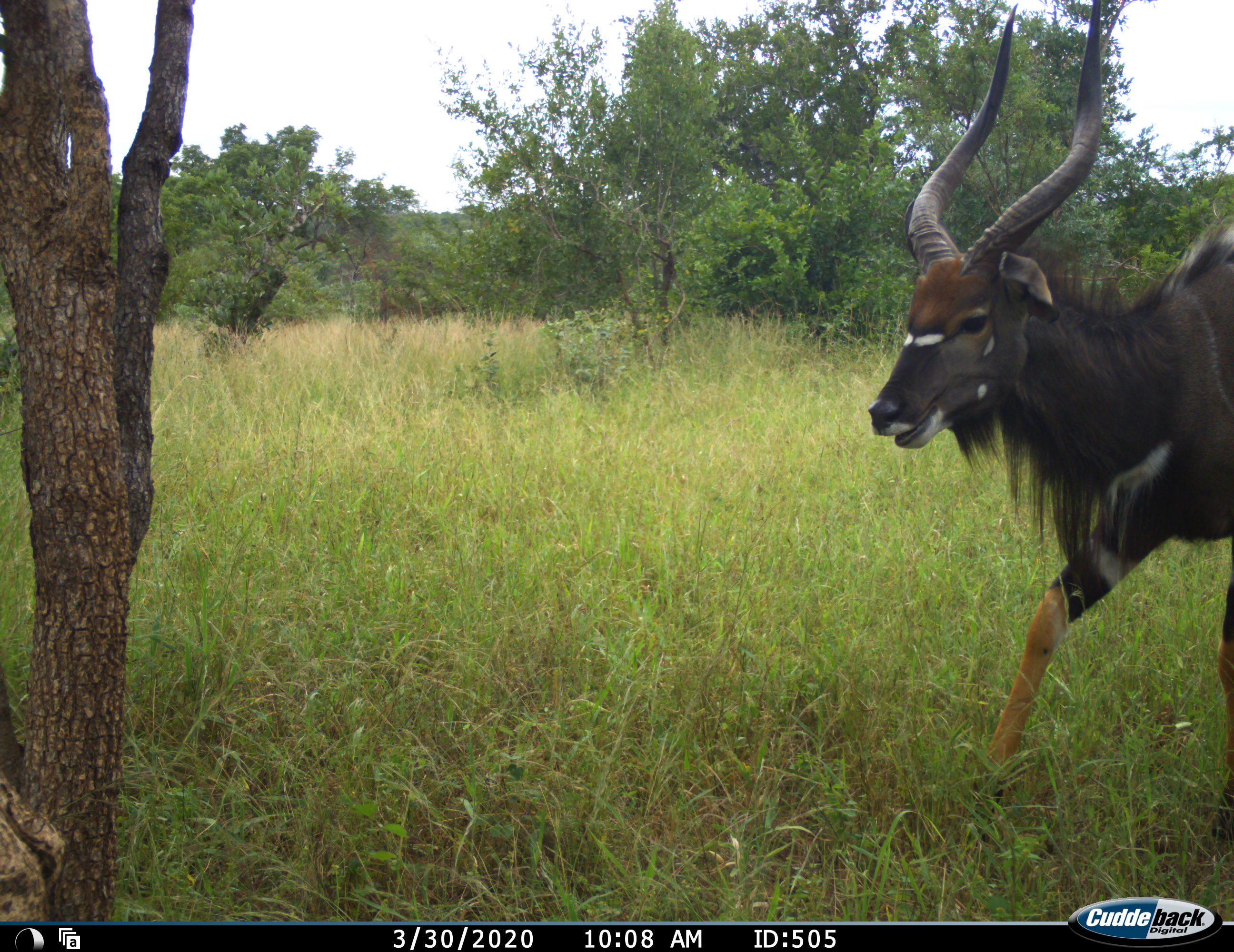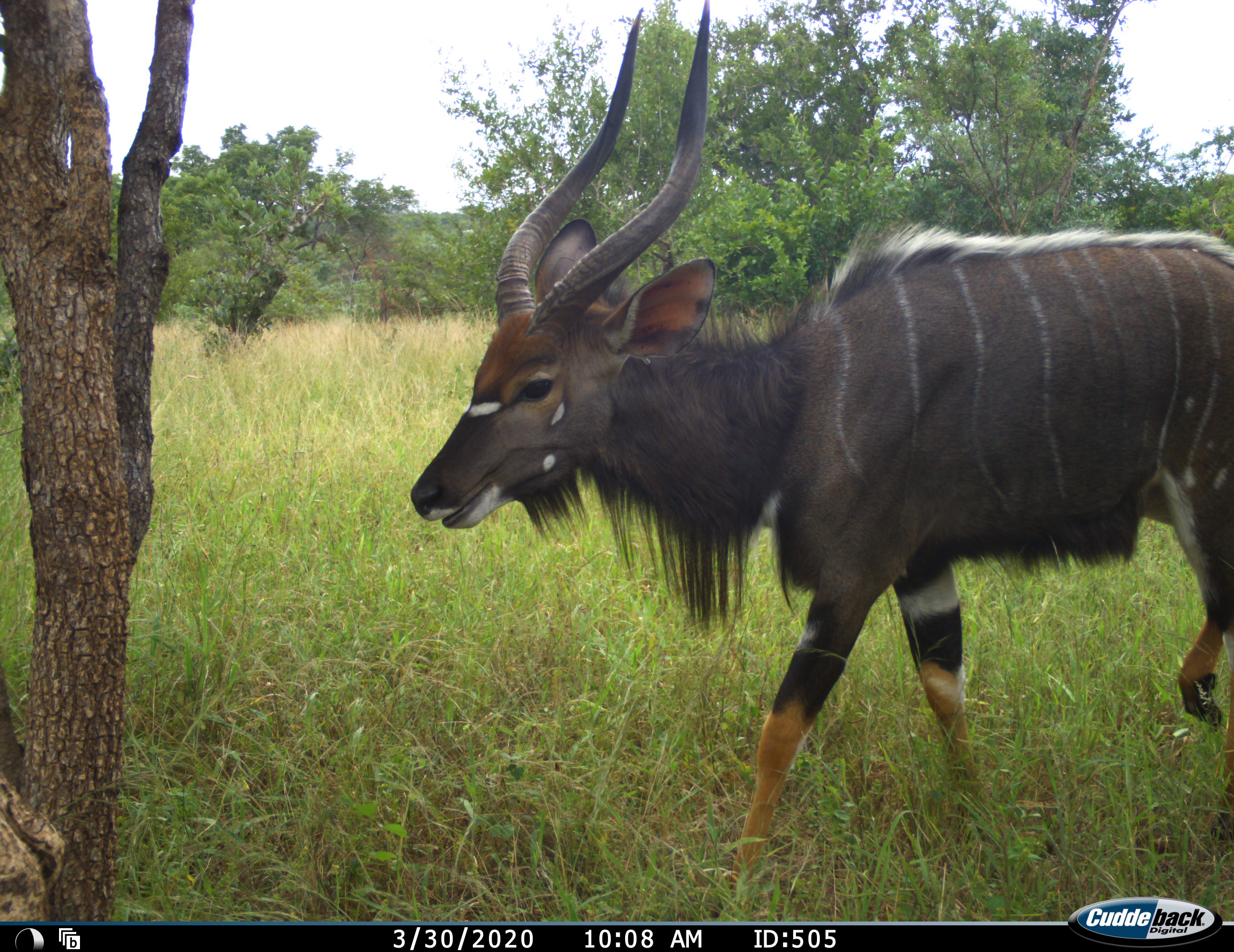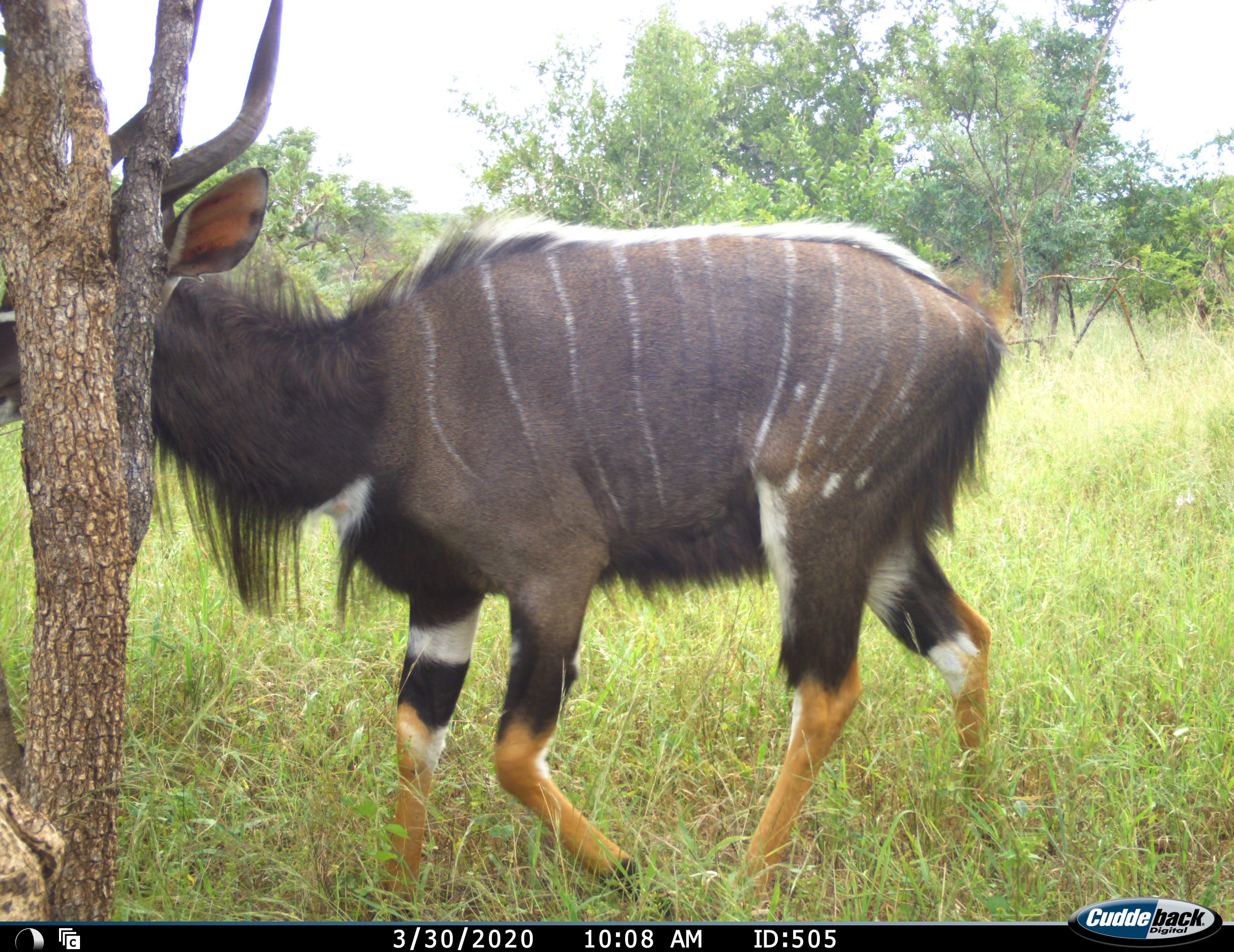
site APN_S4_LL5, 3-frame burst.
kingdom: Animalia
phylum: Chordata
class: Mammalia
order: Artiodactyla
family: Bovidae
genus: Tragelaphus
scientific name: Tragelaphus angasii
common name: nyala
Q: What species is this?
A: Nyala (Tragelaphus angasii).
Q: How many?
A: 1.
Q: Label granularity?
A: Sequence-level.